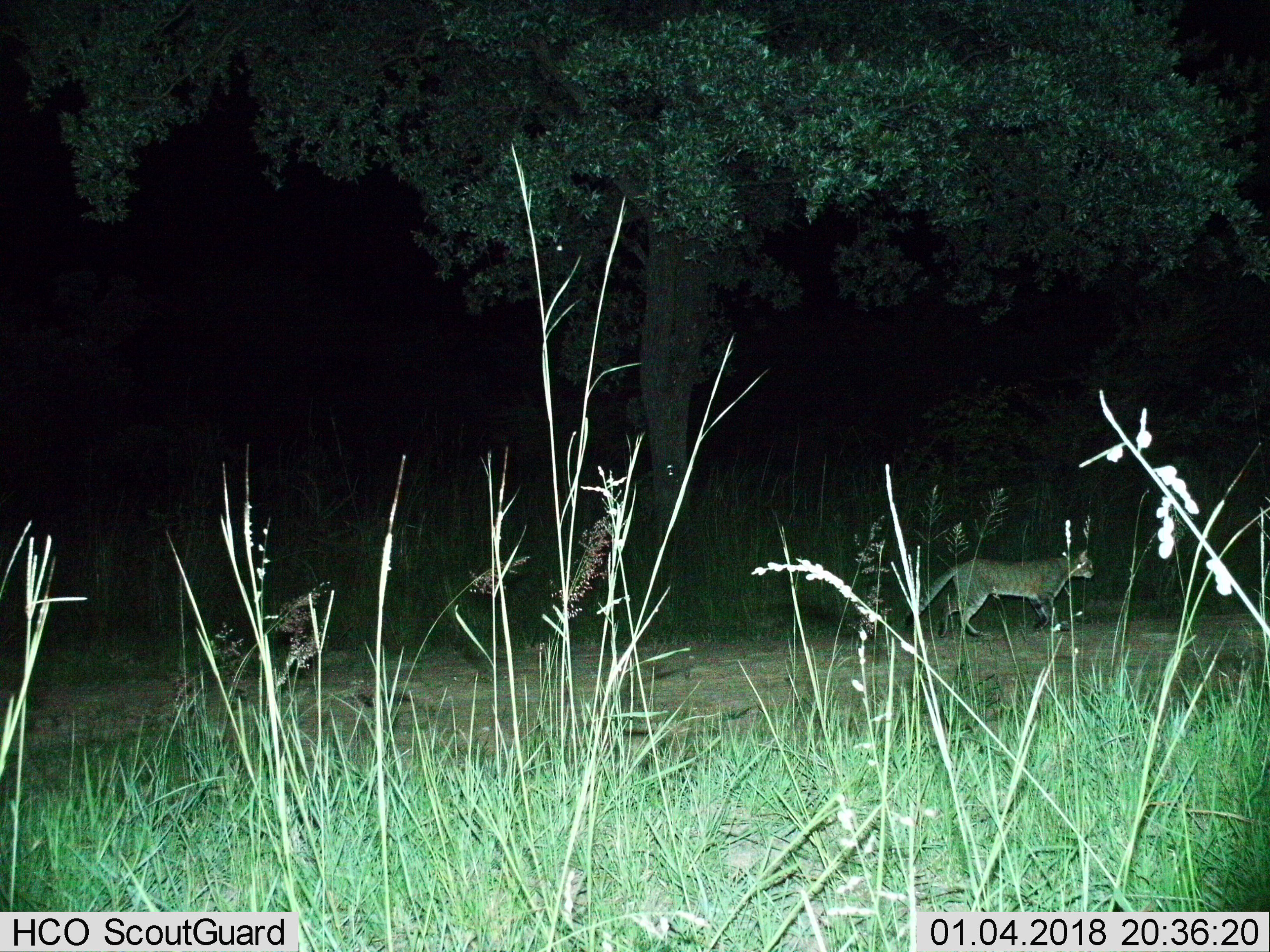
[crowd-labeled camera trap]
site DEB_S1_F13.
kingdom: Animalia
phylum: Chordata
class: Mammalia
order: Carnivora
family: Felidae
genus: Felis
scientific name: Felis lybica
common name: african wild cat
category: africanwildcat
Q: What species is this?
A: Africanwildcat (african wild cat) (Felis lybica).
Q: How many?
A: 1.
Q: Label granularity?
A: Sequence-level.